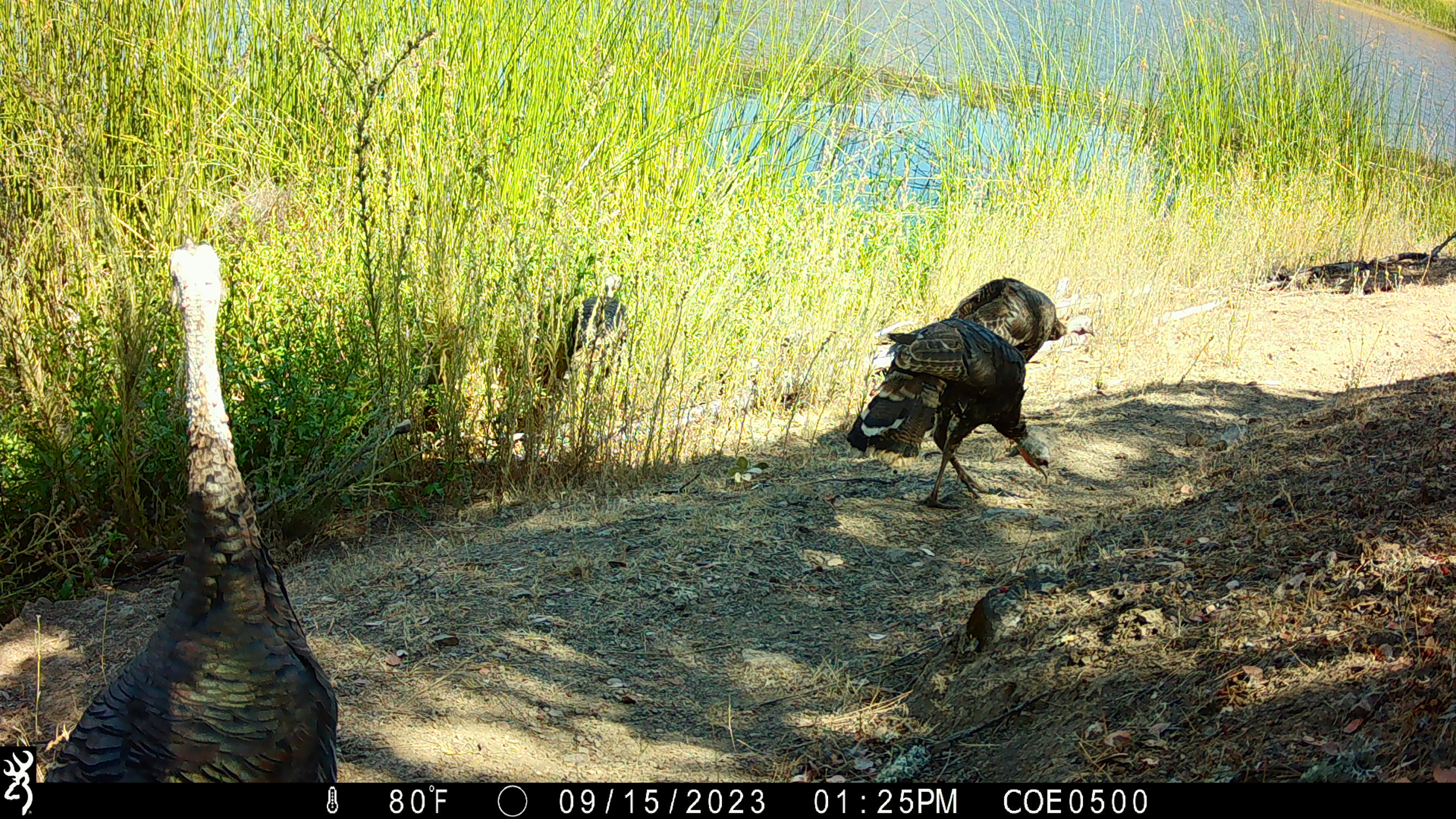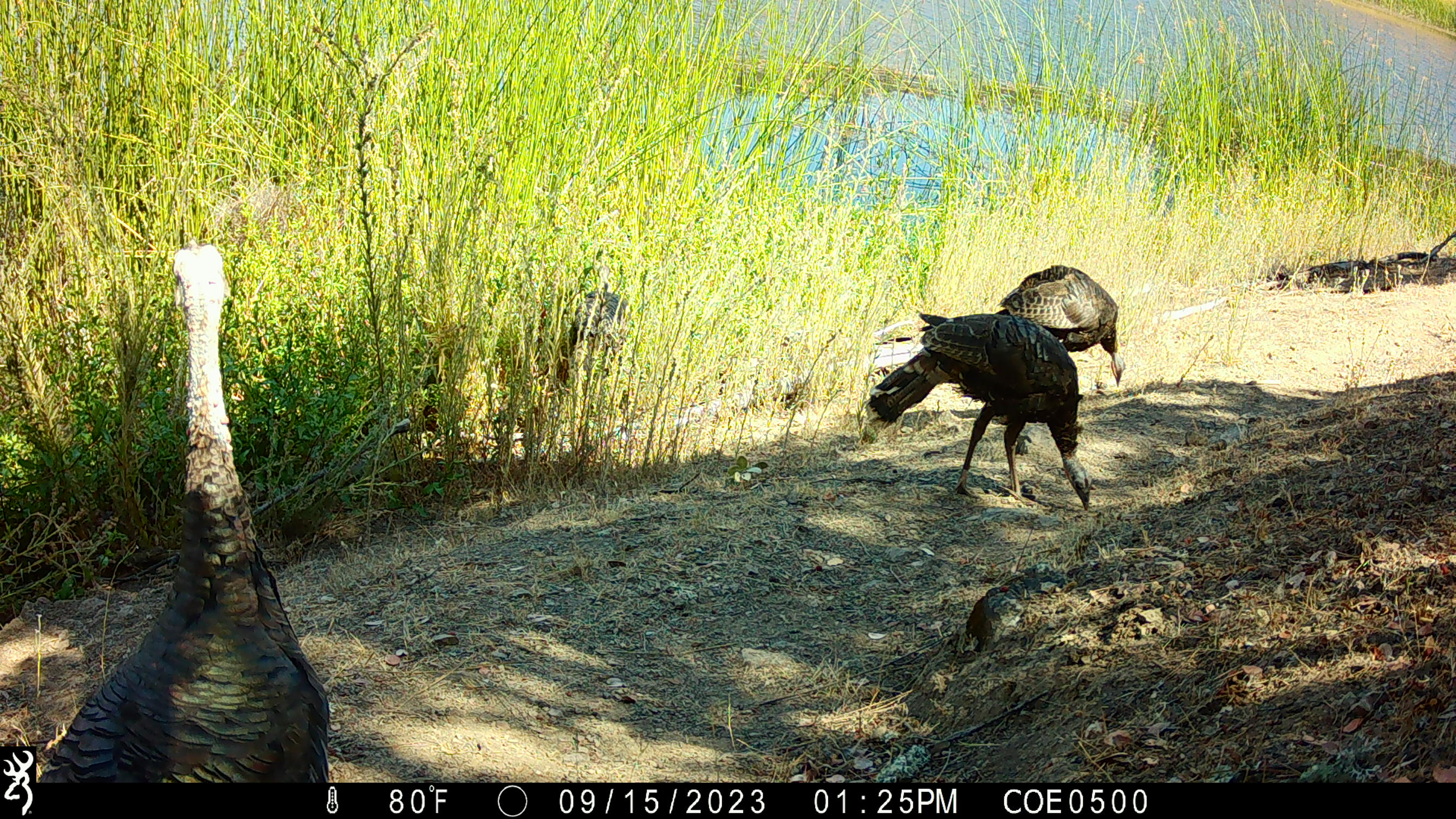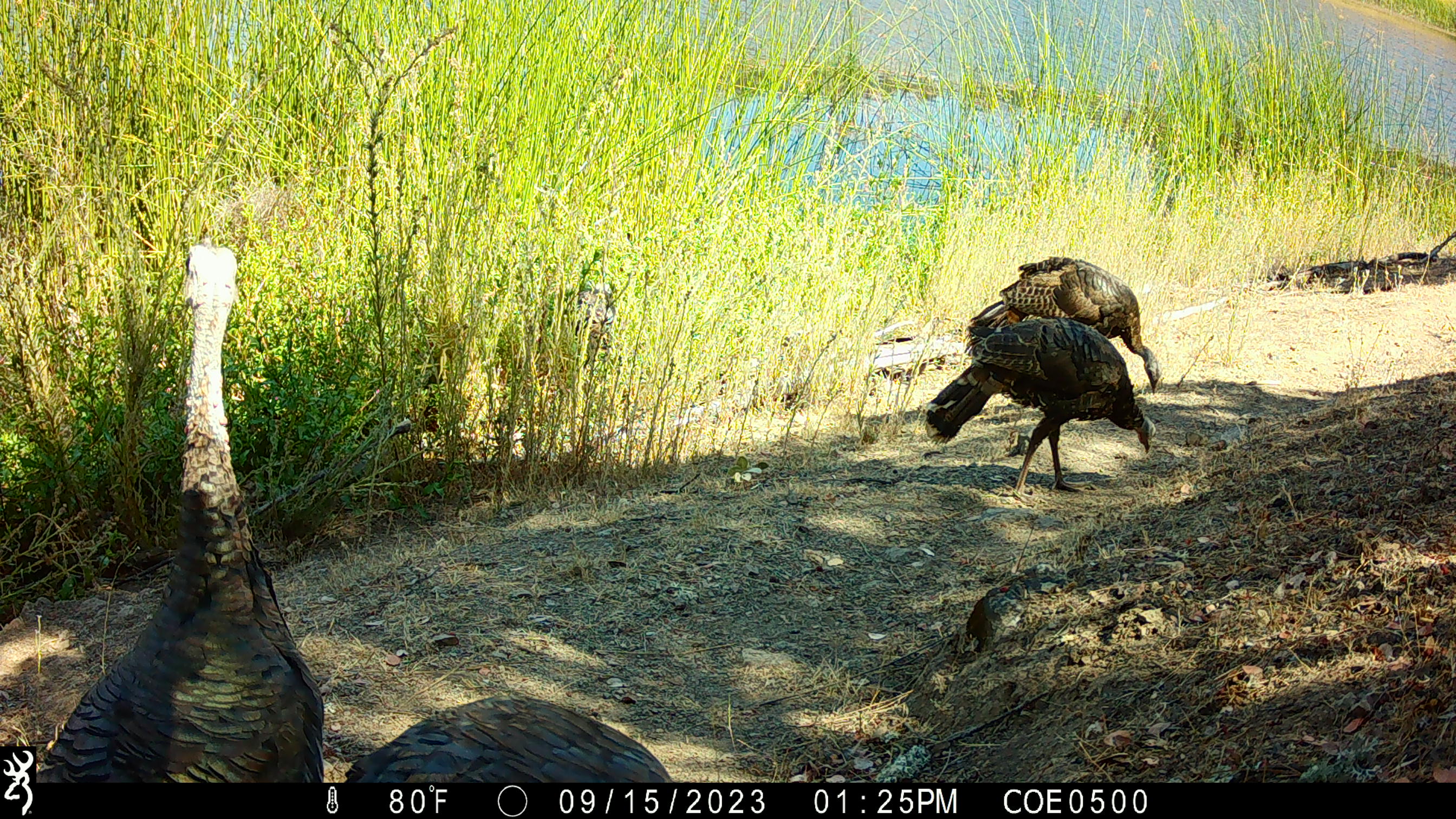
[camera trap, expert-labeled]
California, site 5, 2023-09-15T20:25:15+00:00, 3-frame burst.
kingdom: Animalia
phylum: Chordata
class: Aves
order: Galliformes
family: Phasianidae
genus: Meleagris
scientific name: Meleagris gallopavo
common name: turkey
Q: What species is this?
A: Turkey (Meleagris gallopavo).